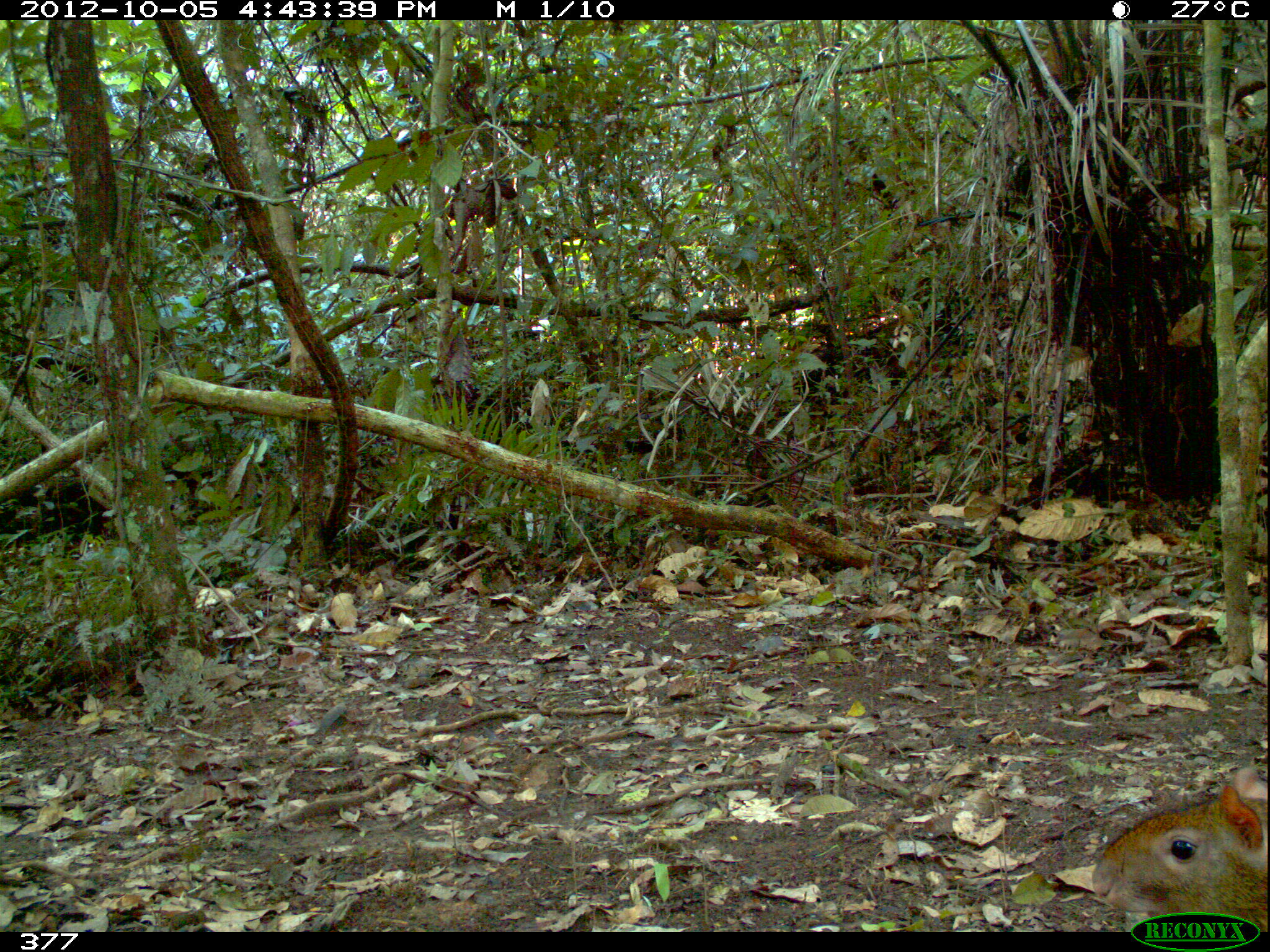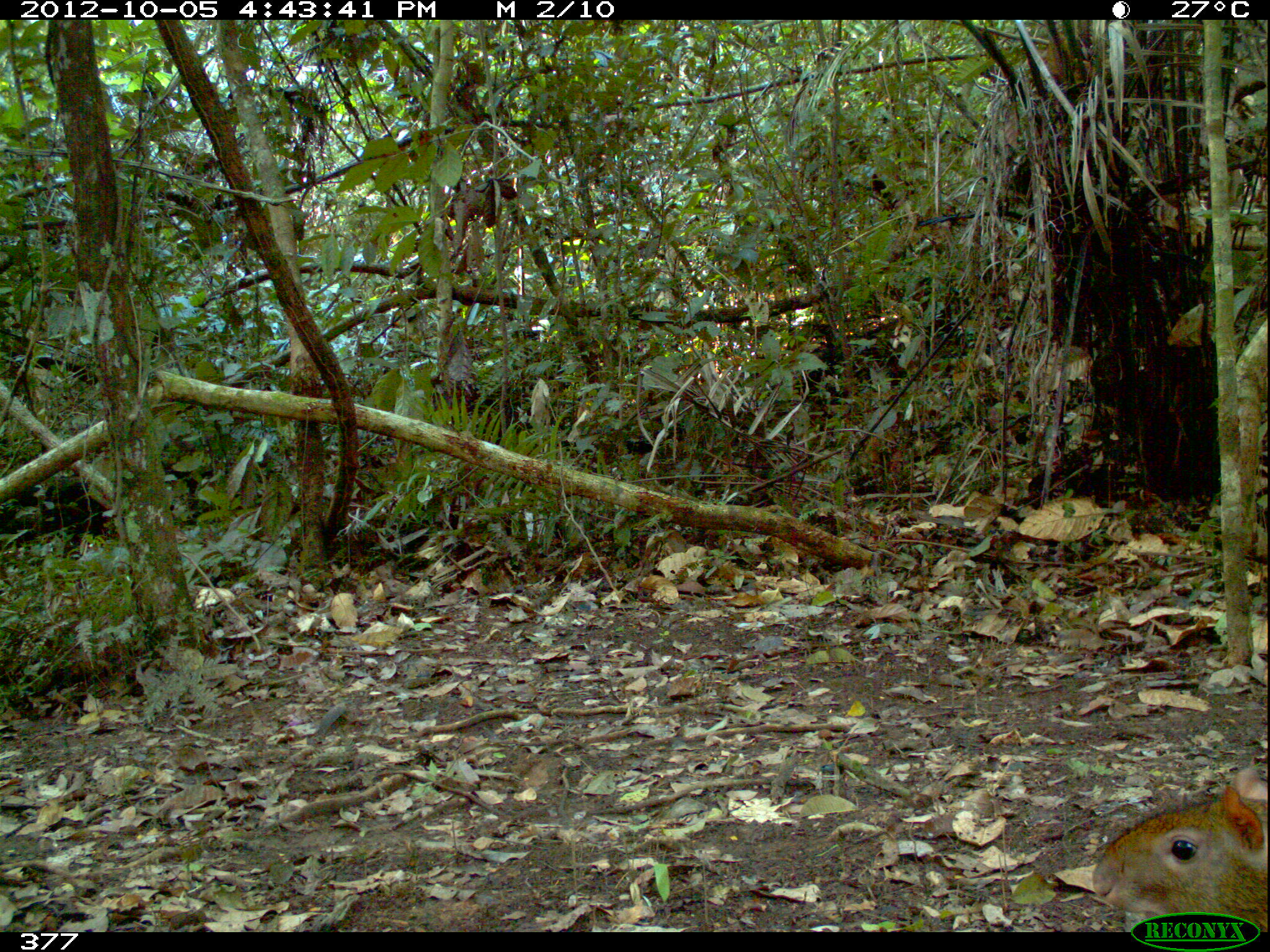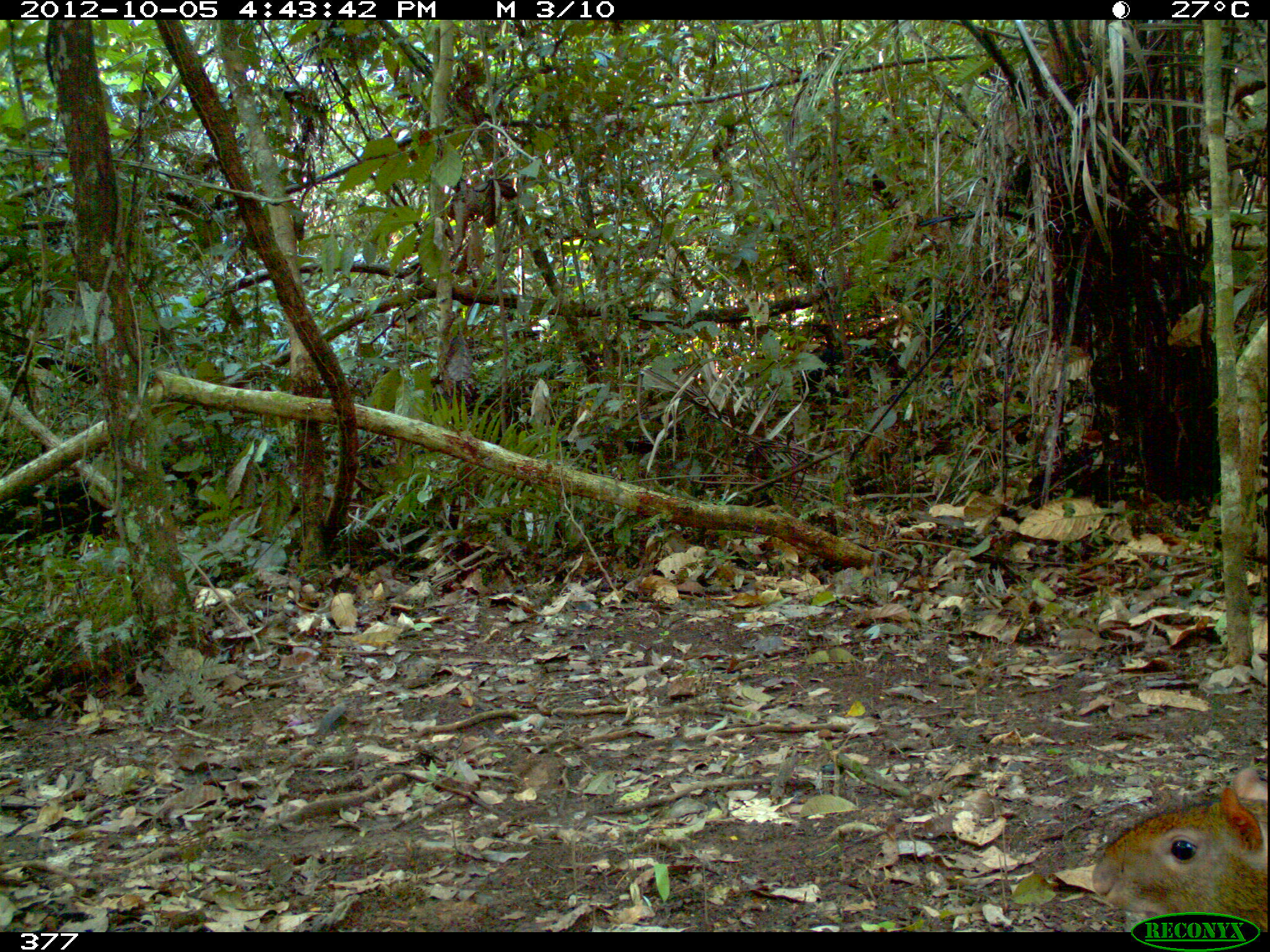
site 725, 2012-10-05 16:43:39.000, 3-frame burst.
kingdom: Animalia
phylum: Chordata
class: Mammalia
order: Rodentia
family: Dasyproctidae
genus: Dasyprocta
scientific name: Dasyprocta punctata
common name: central american agouti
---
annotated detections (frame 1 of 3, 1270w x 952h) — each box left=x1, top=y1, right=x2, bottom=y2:
dasyprocta punctata: left=1091, top=764, right=1267, bottom=930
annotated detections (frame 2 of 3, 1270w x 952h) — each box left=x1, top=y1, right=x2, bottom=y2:
dasyprocta punctata: left=1092, top=766, right=1268, bottom=932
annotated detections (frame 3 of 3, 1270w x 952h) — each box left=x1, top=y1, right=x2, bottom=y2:
dasyprocta punctata: left=1091, top=766, right=1267, bottom=932